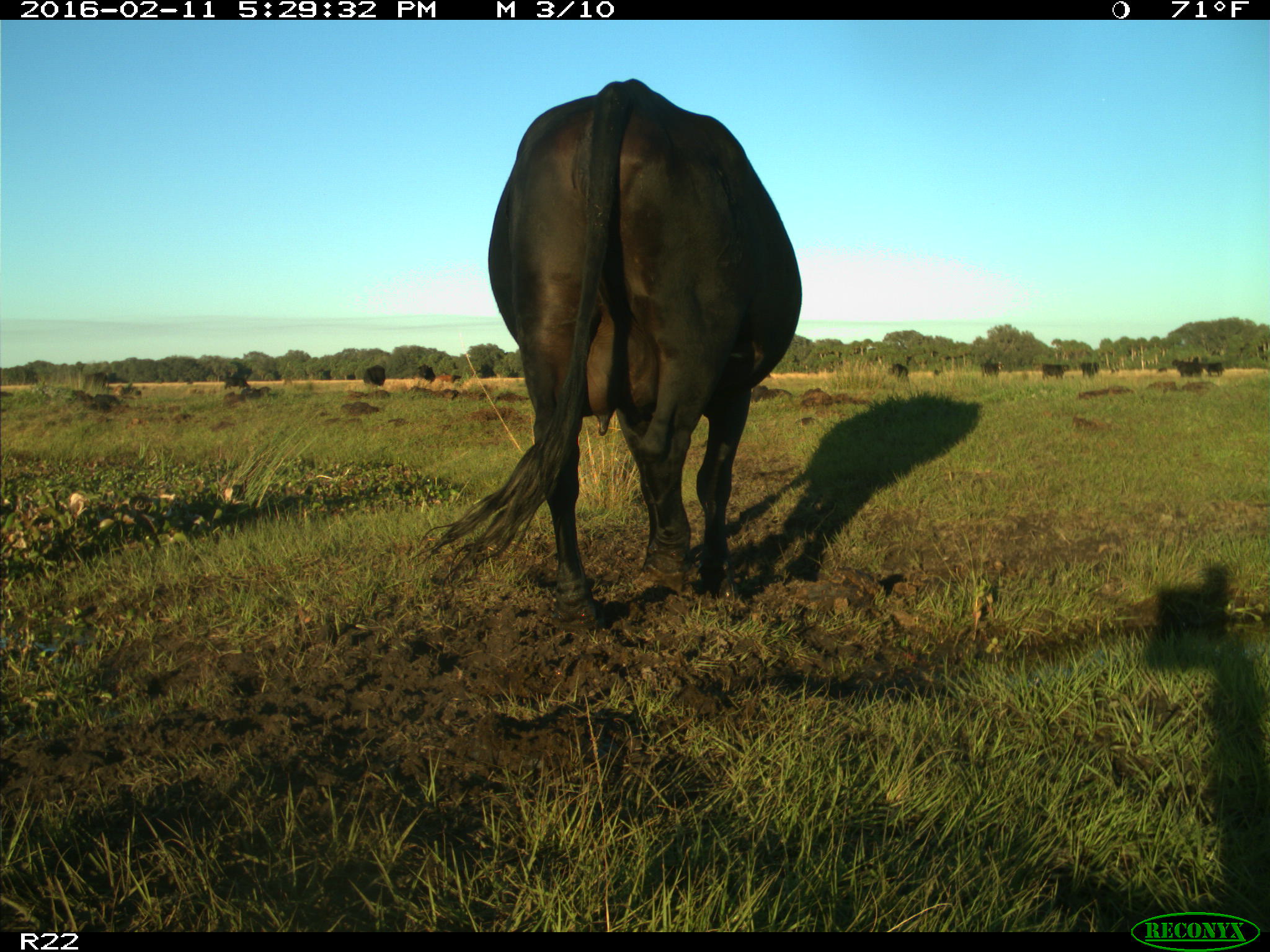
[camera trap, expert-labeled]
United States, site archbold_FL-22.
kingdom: Animalia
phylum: Chordata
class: Mammalia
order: Artiodactyla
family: Bovidae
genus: Bos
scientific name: Bos taurus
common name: domestic cow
Bos taurus (domestic cow).